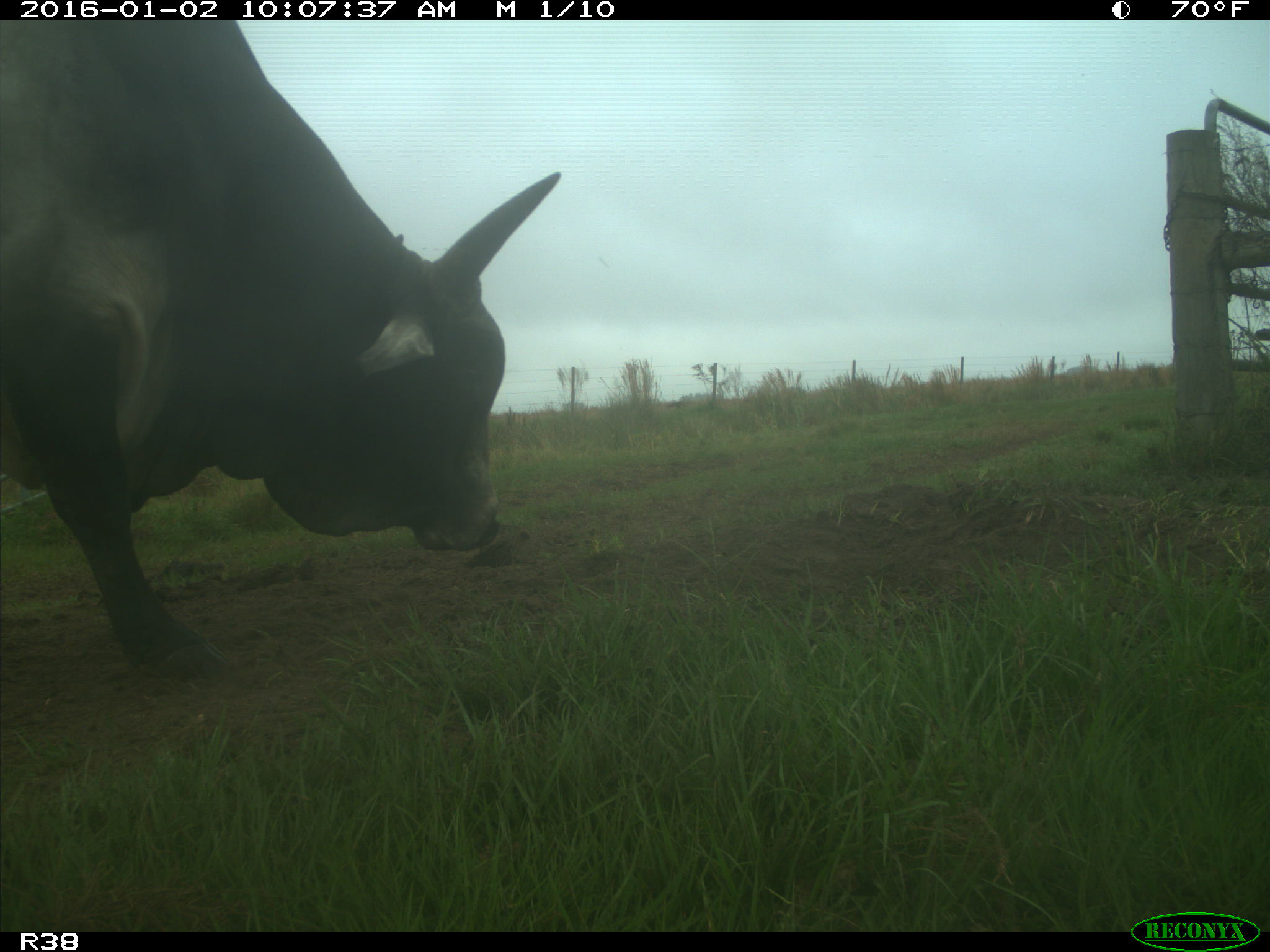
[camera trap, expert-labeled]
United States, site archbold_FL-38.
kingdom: Animalia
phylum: Chordata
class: Mammalia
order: Artiodactyla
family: Bovidae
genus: Bos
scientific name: Bos taurus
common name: domestic cow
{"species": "Bos taurus (domestic cow)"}